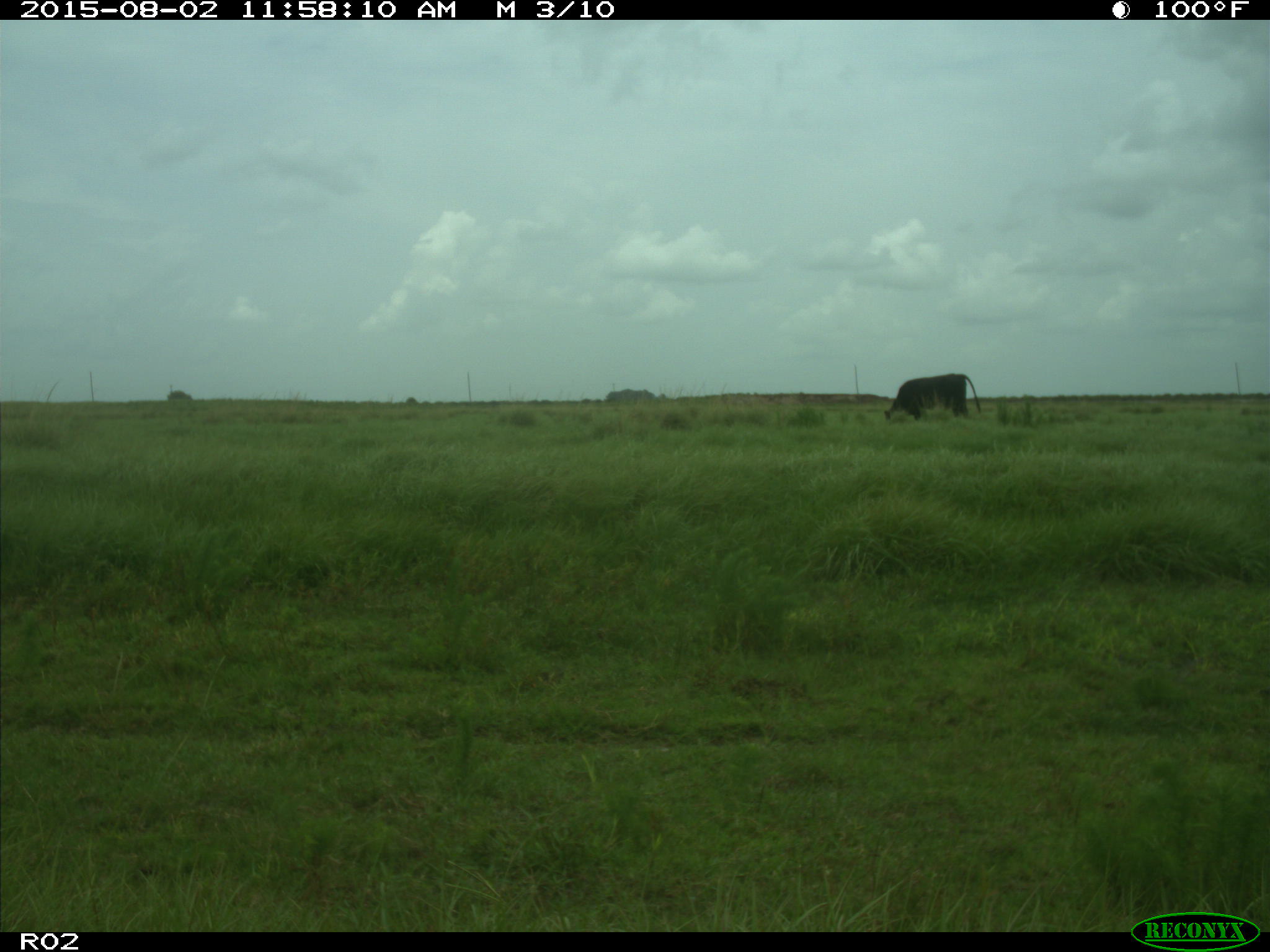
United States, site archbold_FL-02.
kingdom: Animalia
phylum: Chordata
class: Mammalia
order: Artiodactyla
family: Bovidae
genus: Bos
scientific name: Bos taurus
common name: domestic cow